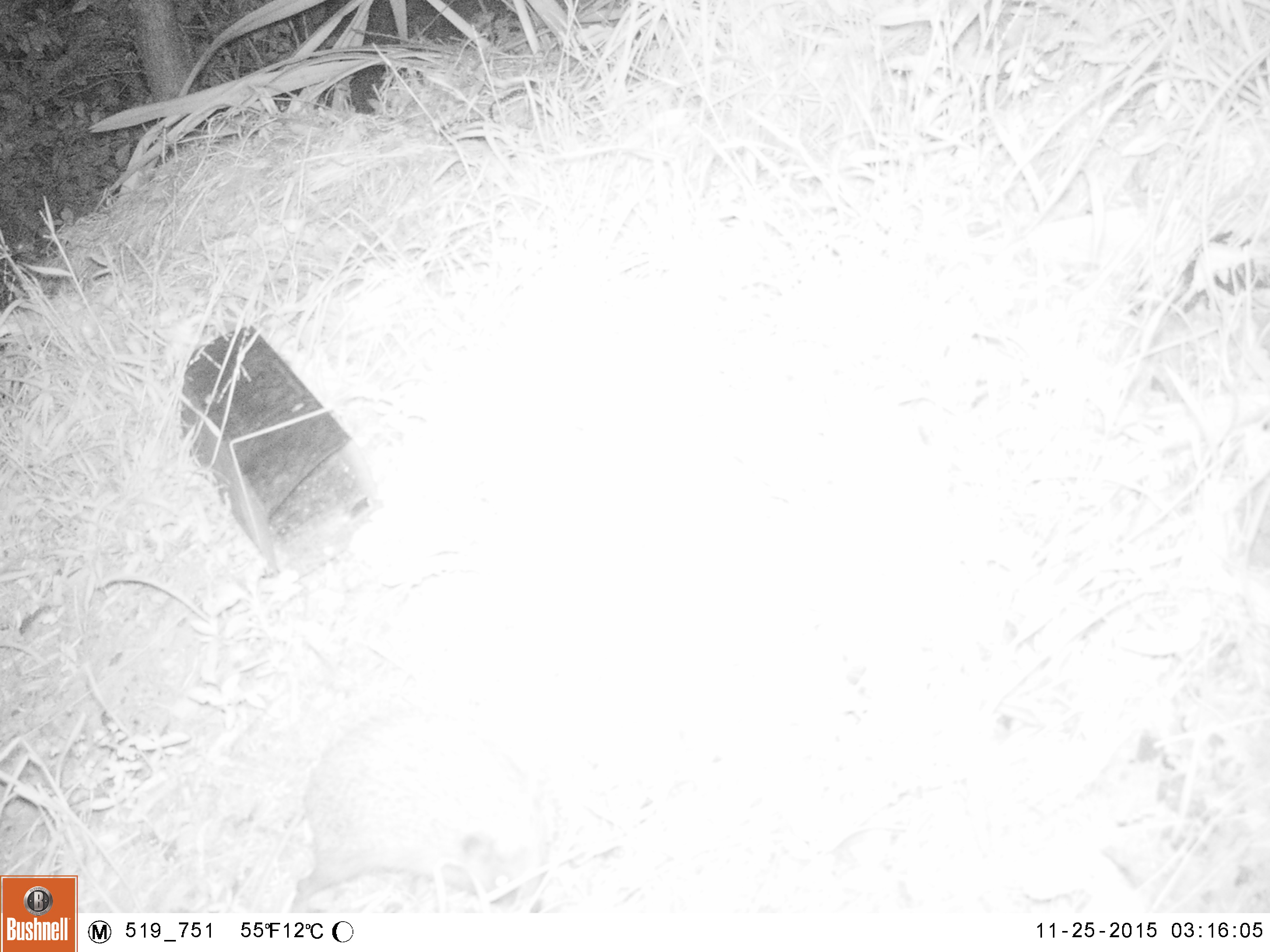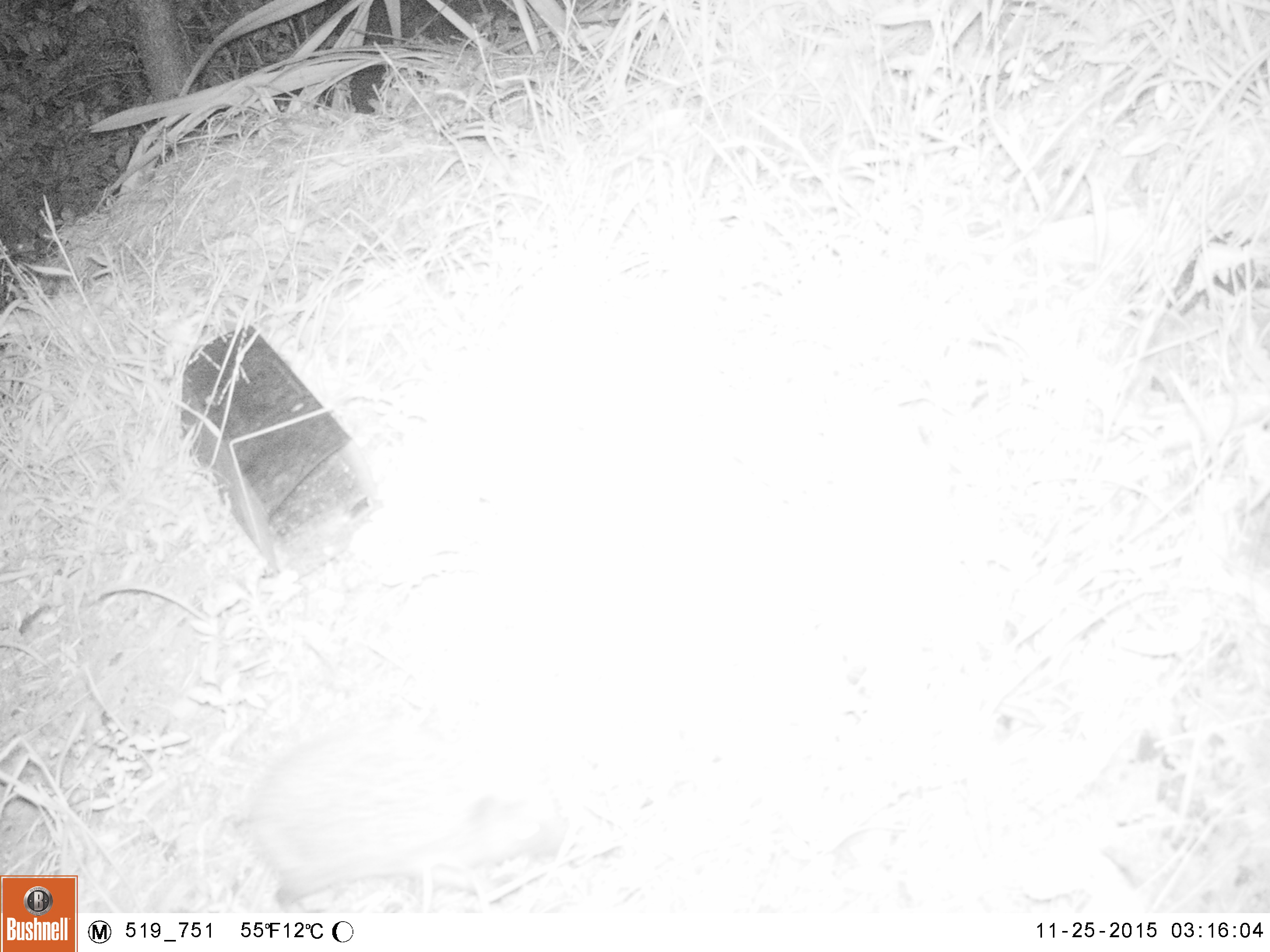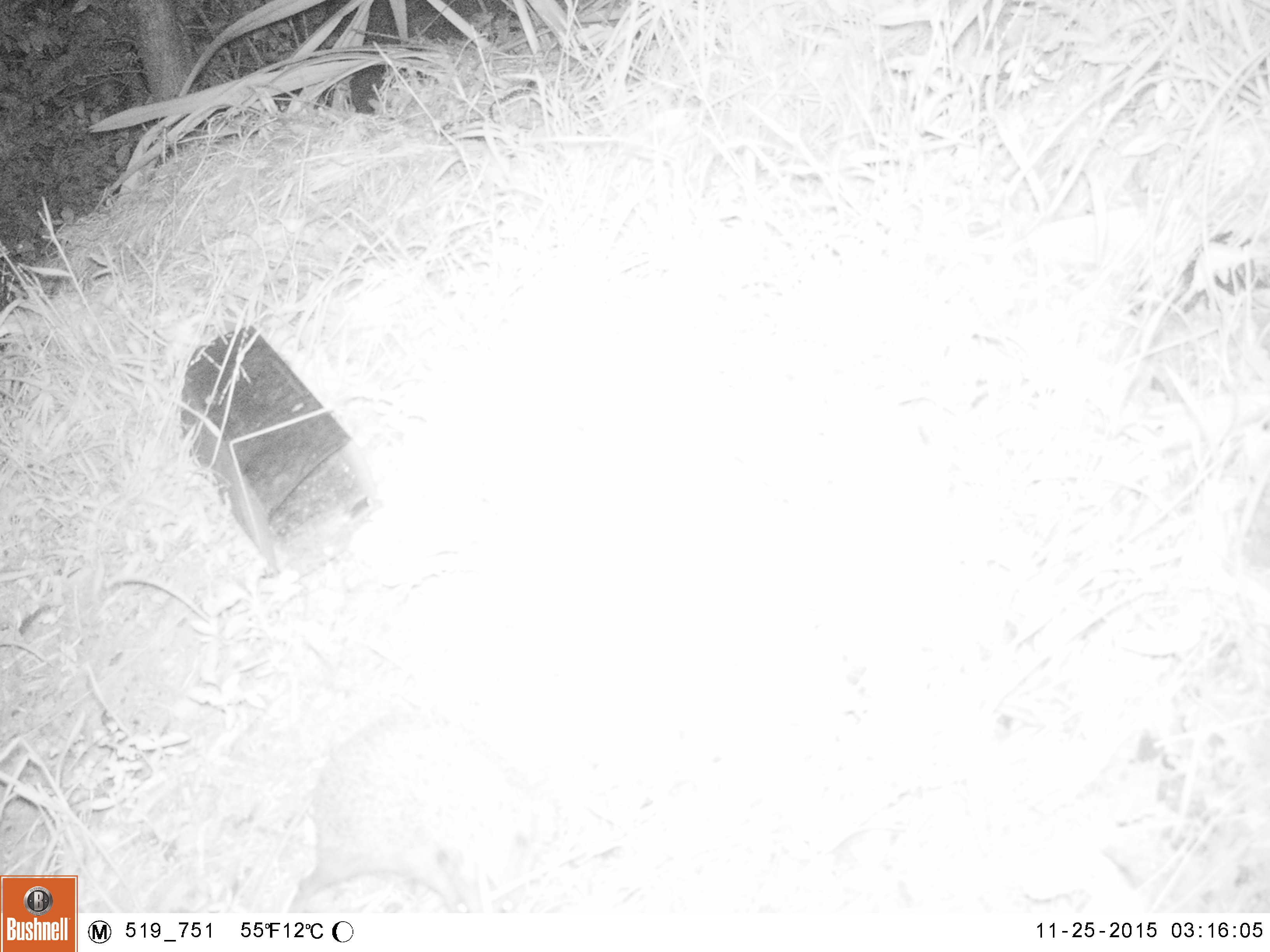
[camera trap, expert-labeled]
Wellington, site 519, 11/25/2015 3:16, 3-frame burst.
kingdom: Animalia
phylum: Chordata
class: Mammalia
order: Eulipotyphla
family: Erinaceidae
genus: Erinaceus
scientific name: Erinaceus europaeus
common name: hedgehog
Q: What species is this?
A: Hedgehog (Erinaceus europaeus).